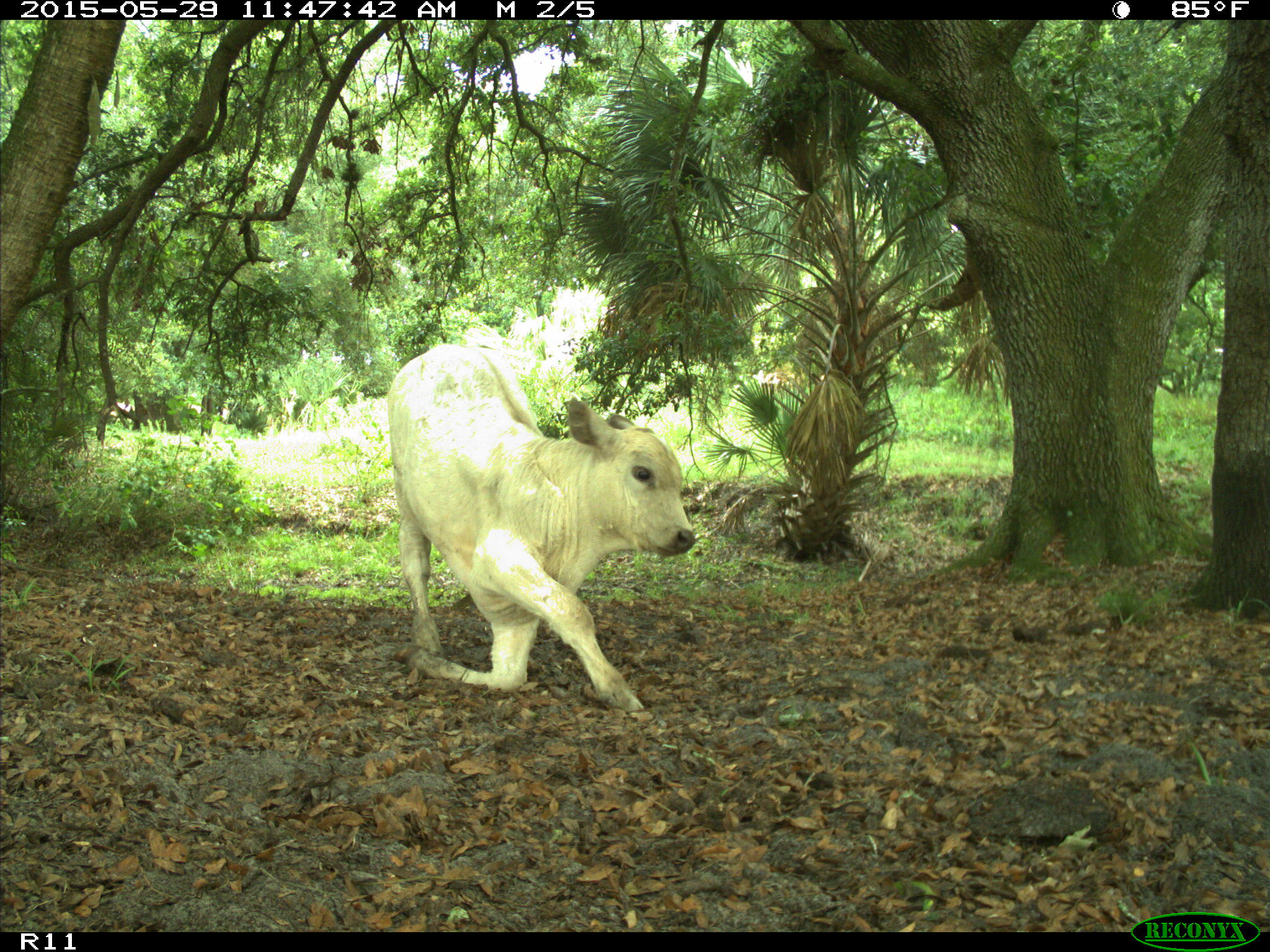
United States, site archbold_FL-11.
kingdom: Animalia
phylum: Chordata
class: Mammalia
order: Artiodactyla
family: Bovidae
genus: Bos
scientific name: Bos taurus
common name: domestic cow